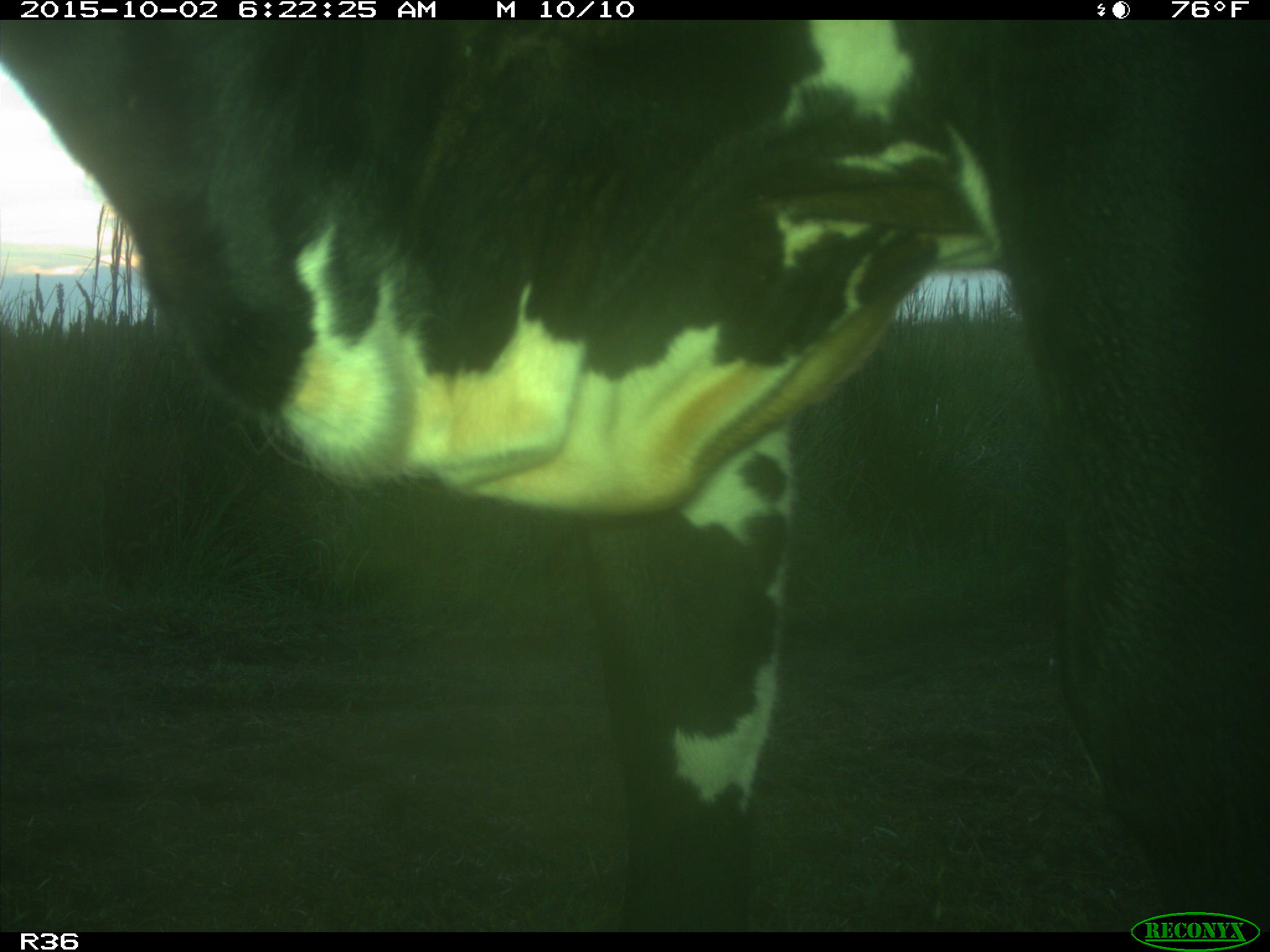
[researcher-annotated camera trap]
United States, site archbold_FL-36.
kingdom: Animalia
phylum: Chordata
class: Mammalia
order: Artiodactyla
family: Bovidae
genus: Bos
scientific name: Bos taurus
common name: domestic cow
Bos taurus (domestic cow).